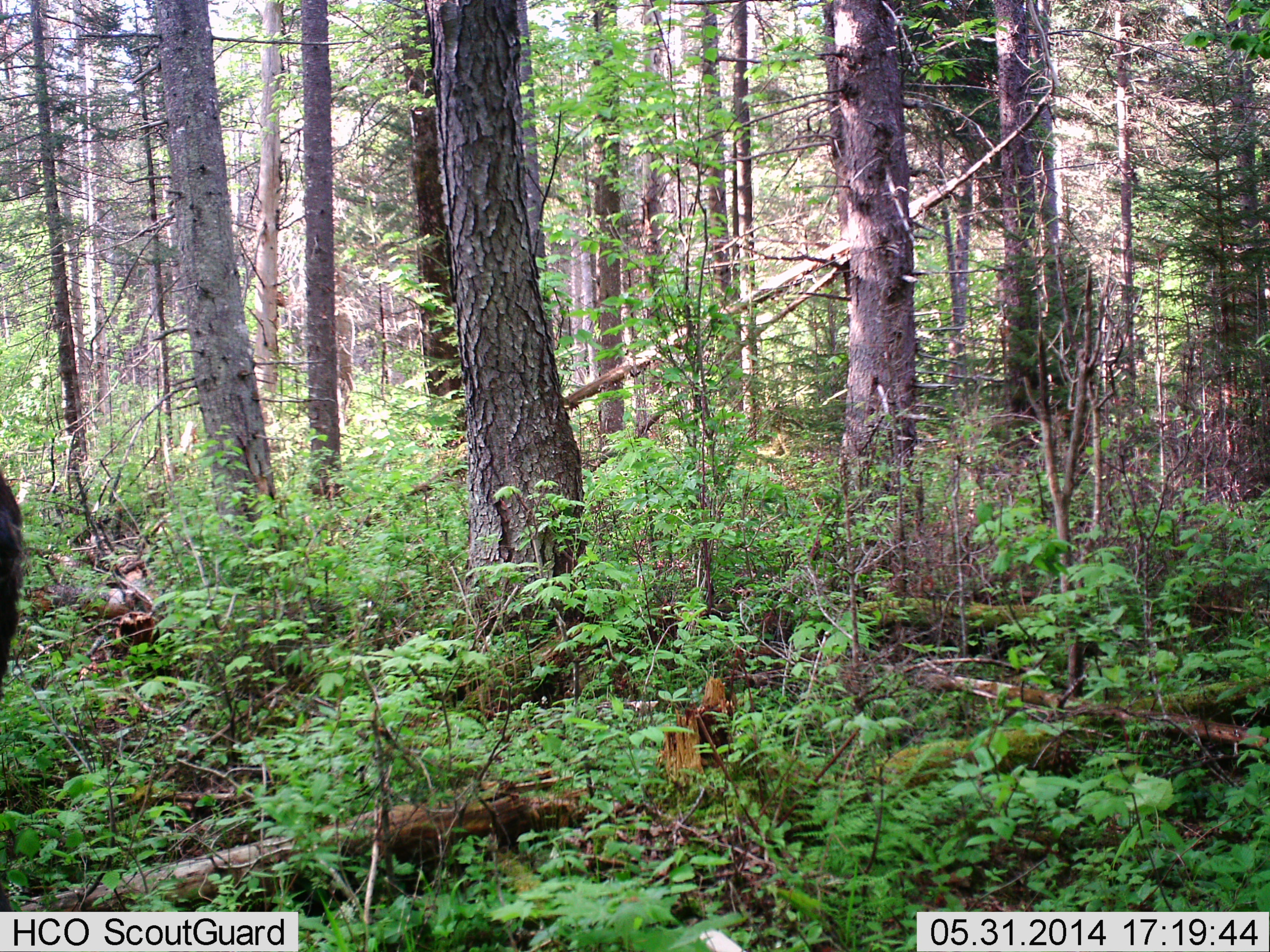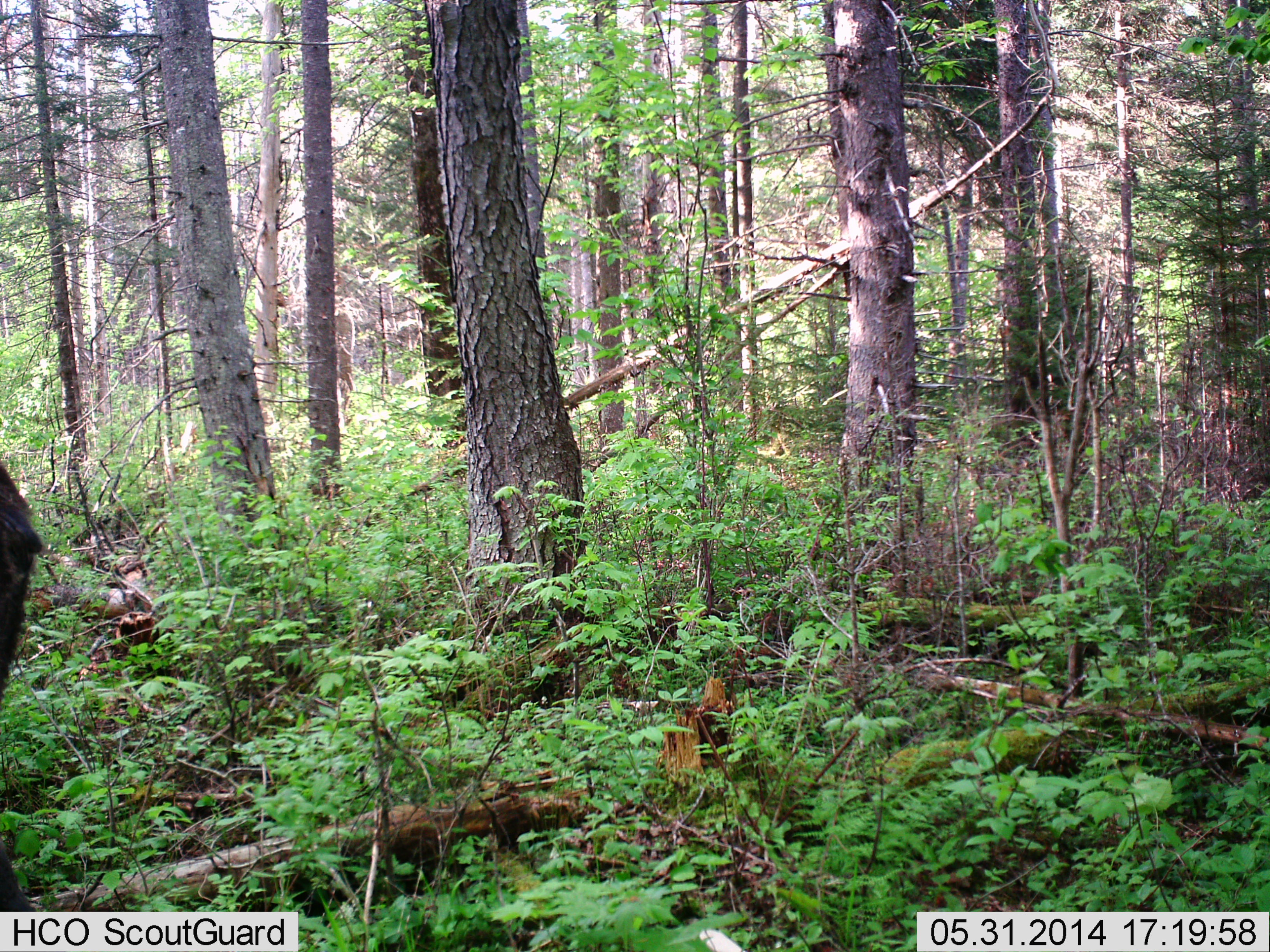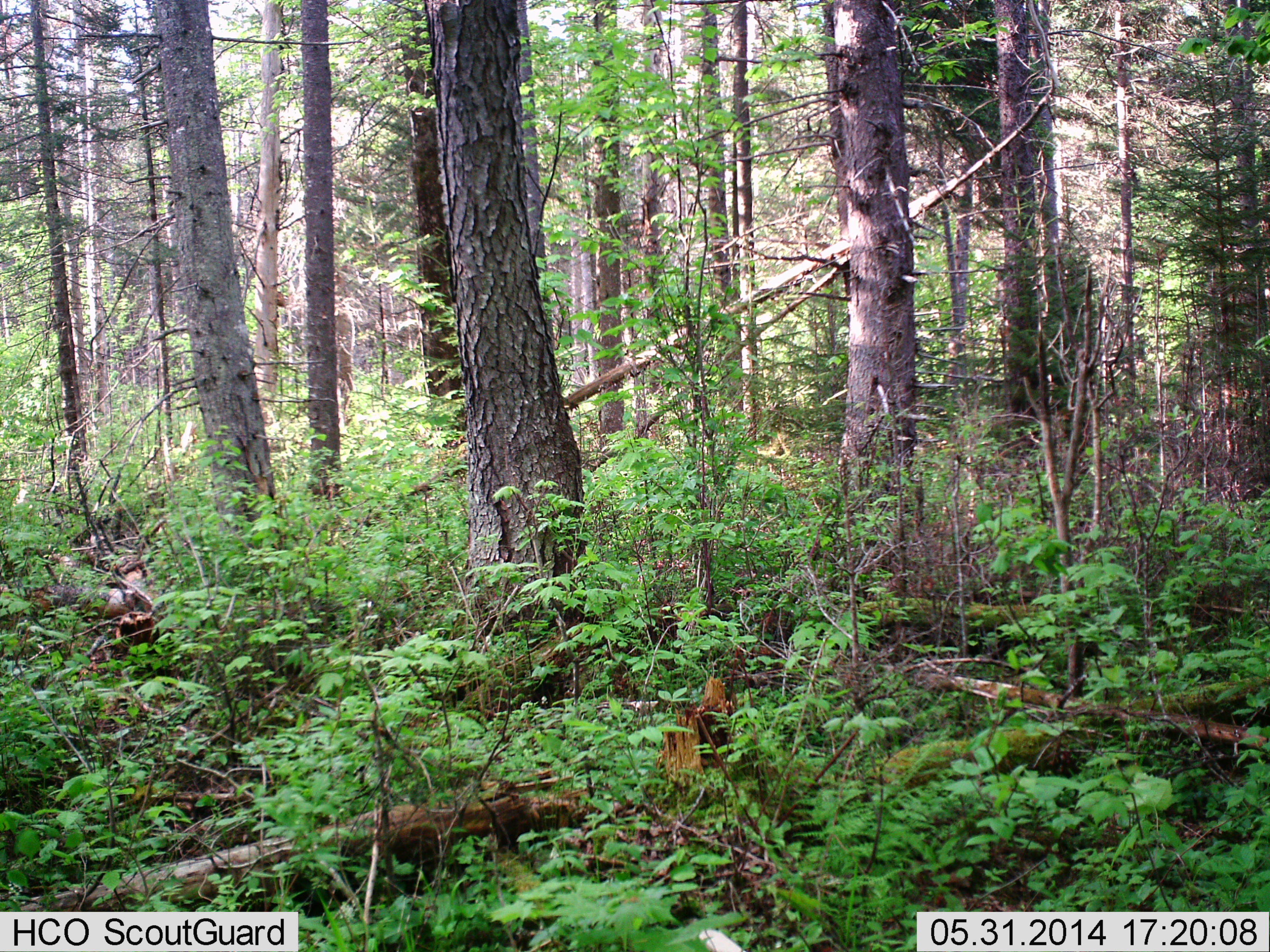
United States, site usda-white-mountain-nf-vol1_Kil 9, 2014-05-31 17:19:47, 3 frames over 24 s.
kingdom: Animalia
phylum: Chordata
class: Mammalia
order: Artiodactyla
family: Cervidae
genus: Alces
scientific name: Alces alces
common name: moose